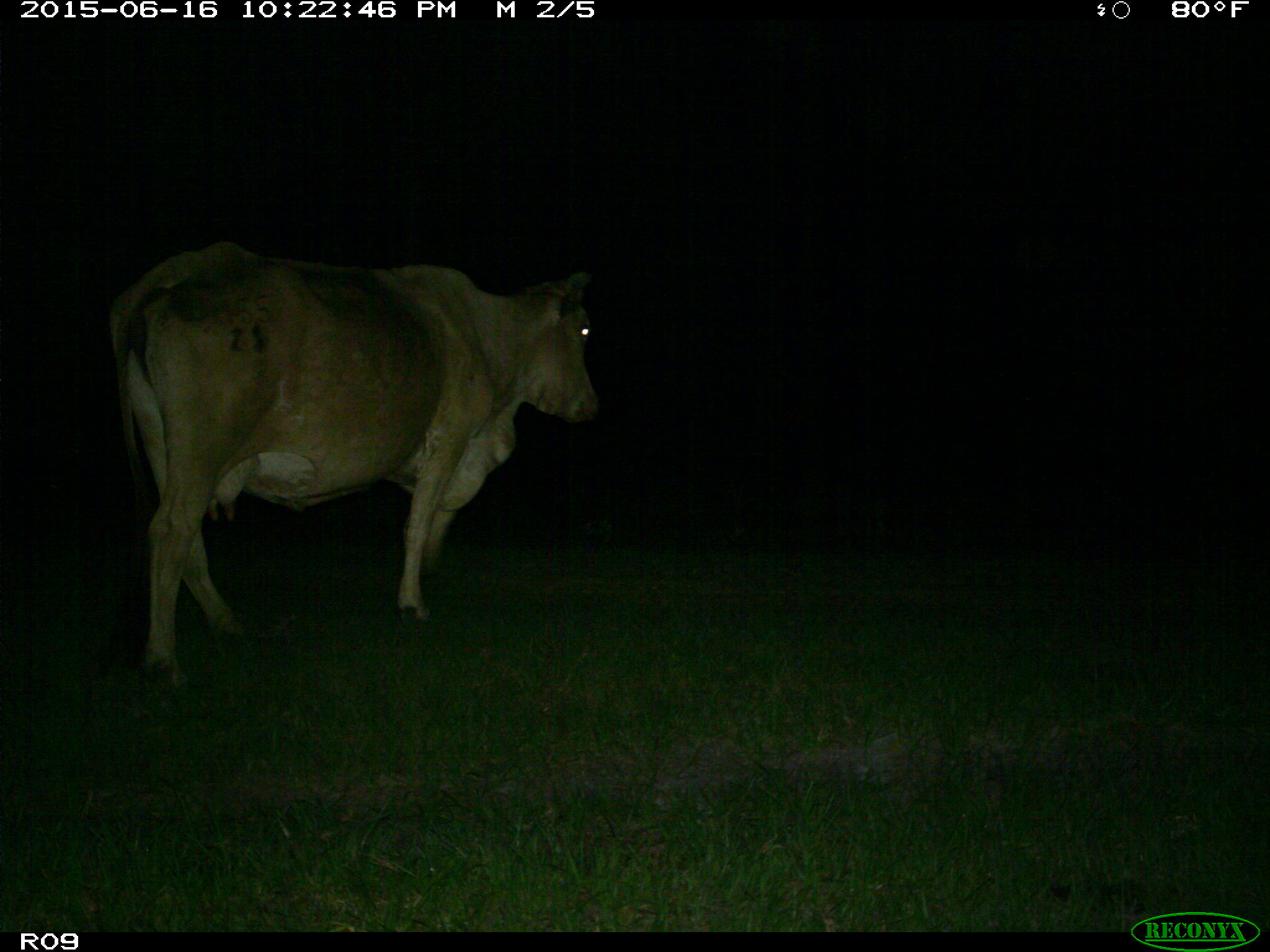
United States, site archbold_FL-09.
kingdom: Animalia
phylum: Chordata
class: Mammalia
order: Artiodactyla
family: Bovidae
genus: Bos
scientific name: Bos taurus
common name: domestic cow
Bos taurus (domestic cow).